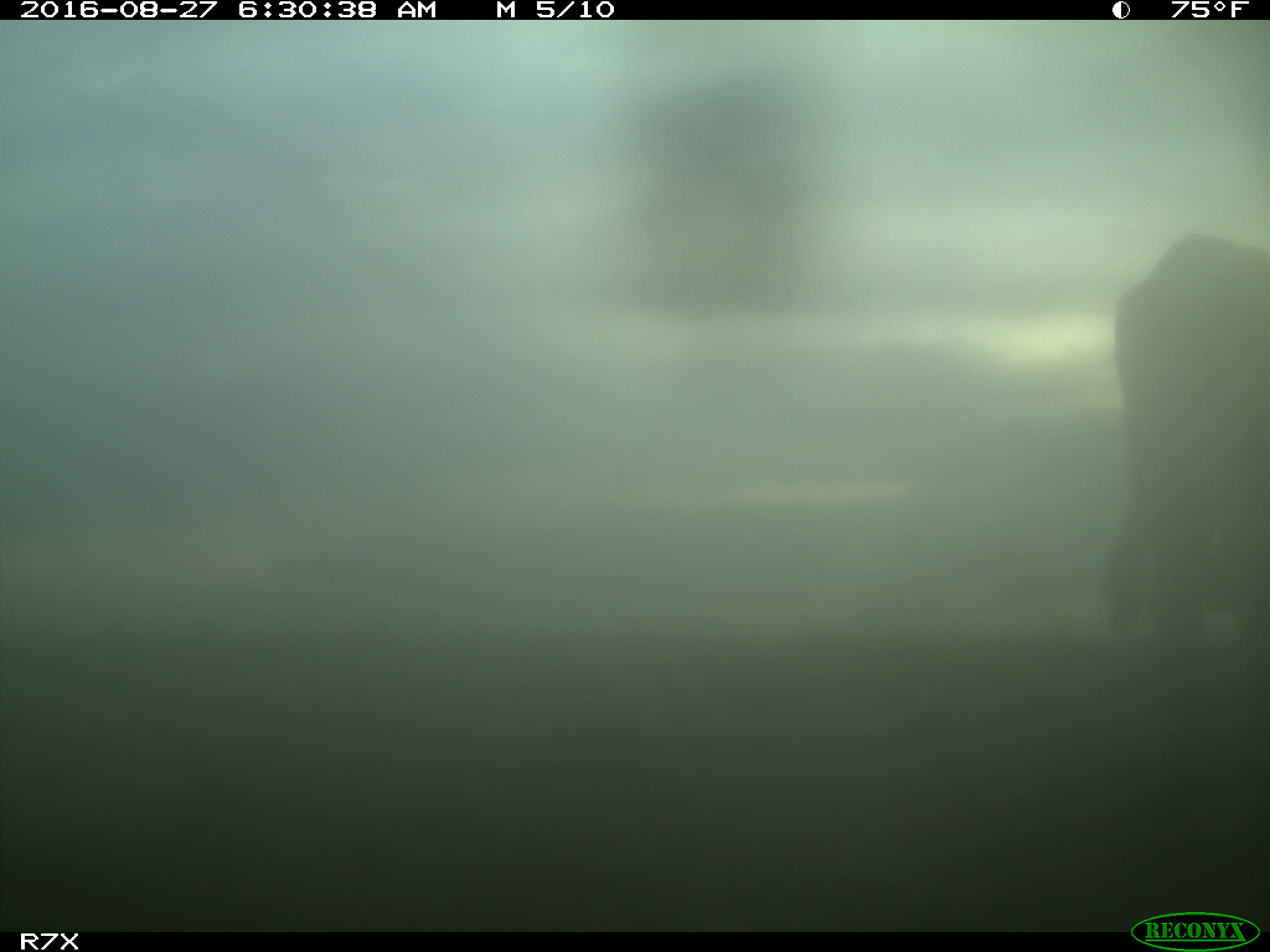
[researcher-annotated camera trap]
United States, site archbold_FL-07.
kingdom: Animalia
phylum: Chordata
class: Mammalia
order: Artiodactyla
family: Bovidae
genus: Bos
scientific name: Bos taurus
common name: domestic cow